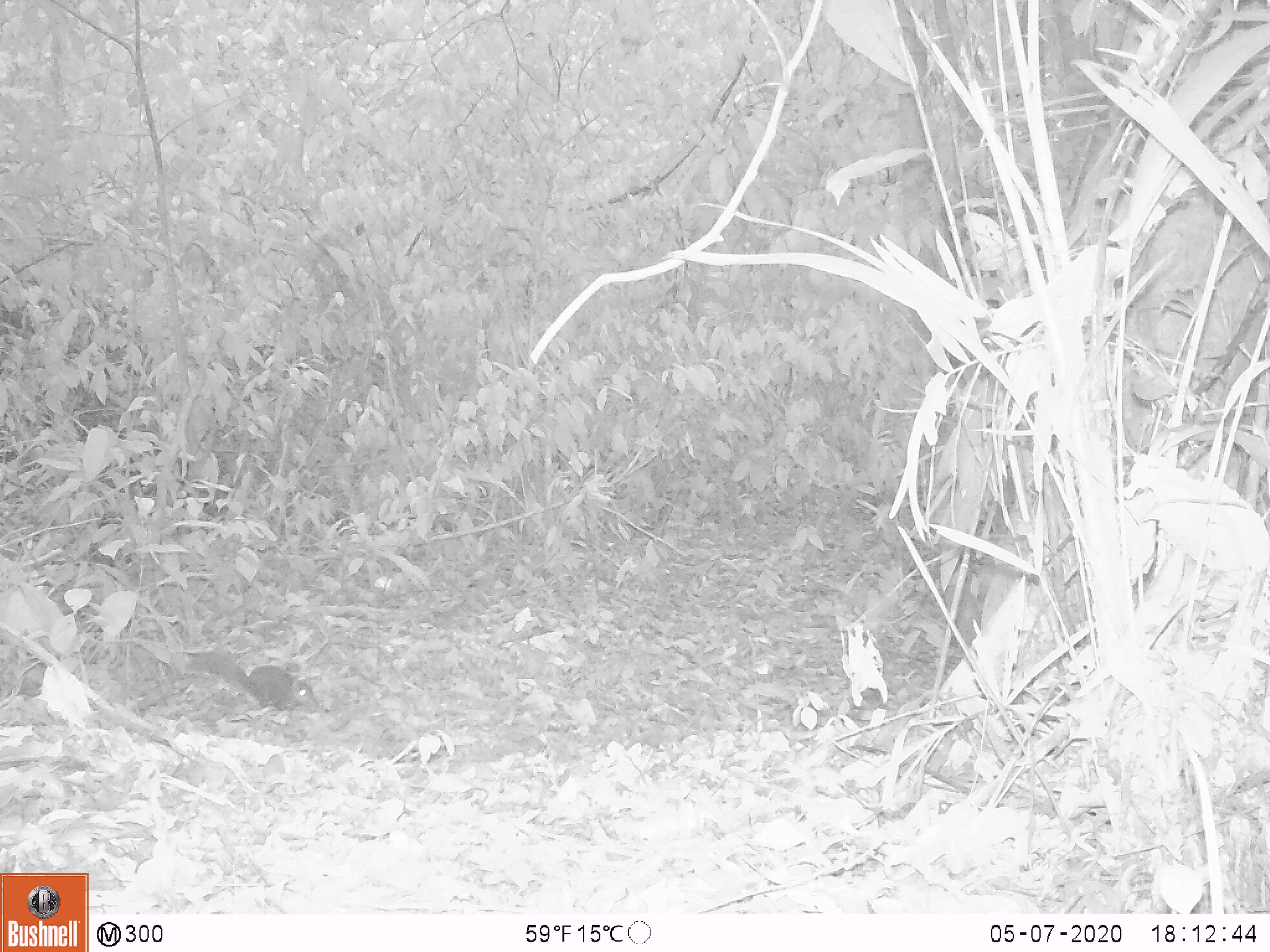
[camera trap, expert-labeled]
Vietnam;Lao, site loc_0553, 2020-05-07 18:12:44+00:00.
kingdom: Animalia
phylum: Chordata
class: Mammalia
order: Scandentia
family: Tupaiidae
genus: Tupaia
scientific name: Tupaia belangeri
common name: northern treeshrew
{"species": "northern treeshrew (Tupaia belangeri)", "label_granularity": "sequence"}